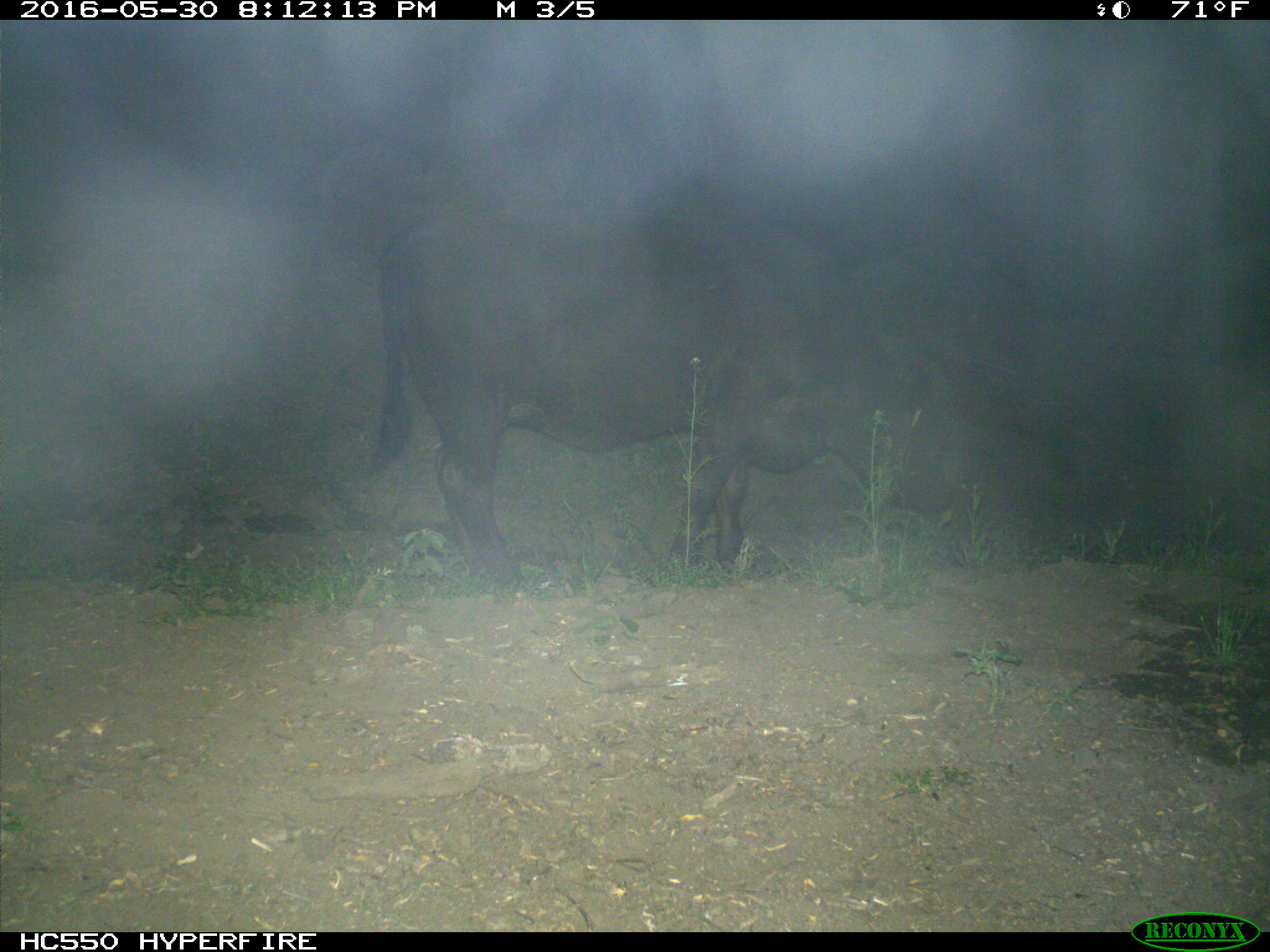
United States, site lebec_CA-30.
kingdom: Animalia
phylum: Chordata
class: Mammalia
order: Artiodactyla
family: Bovidae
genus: Bos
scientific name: Bos taurus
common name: domestic cow